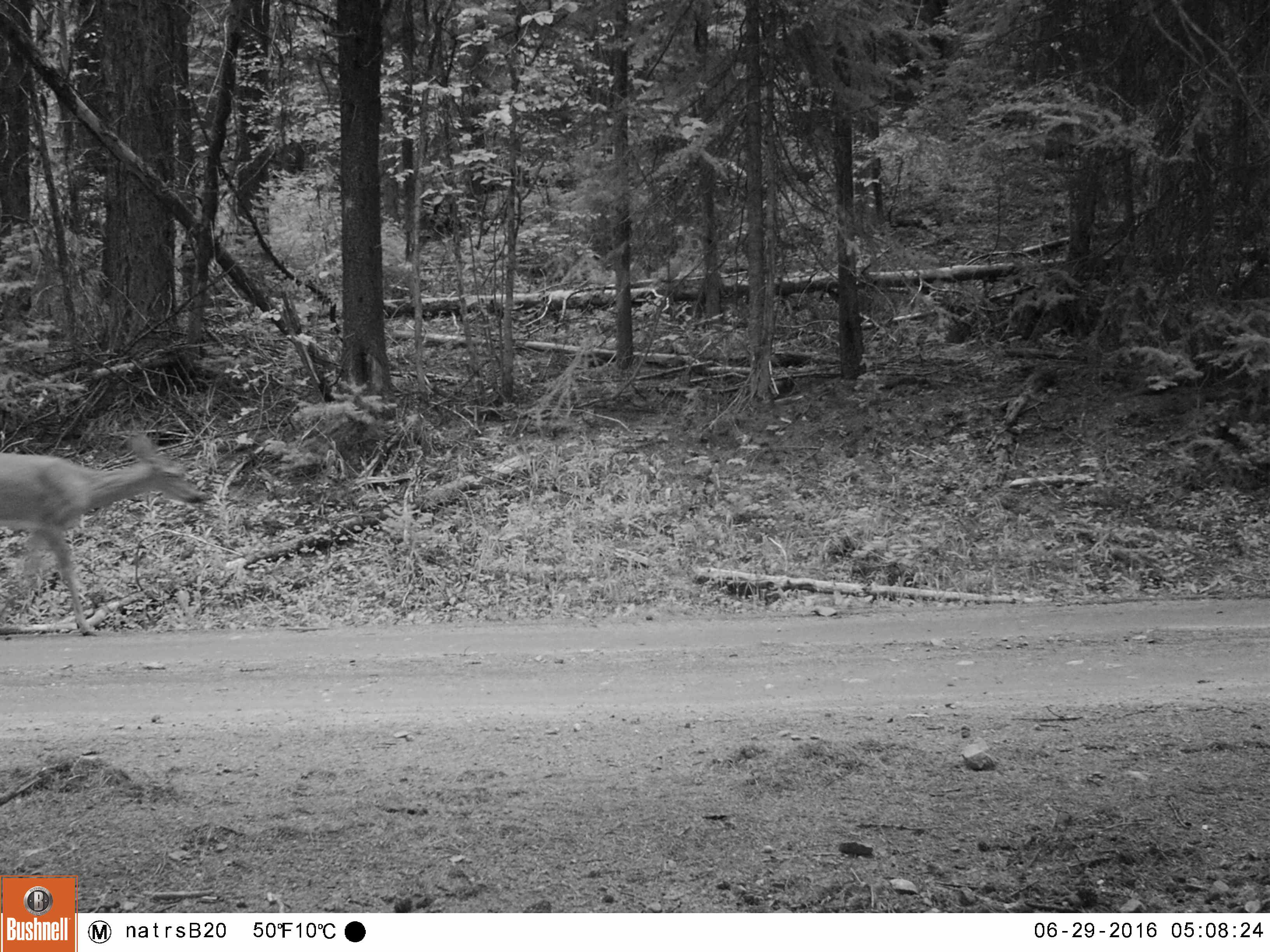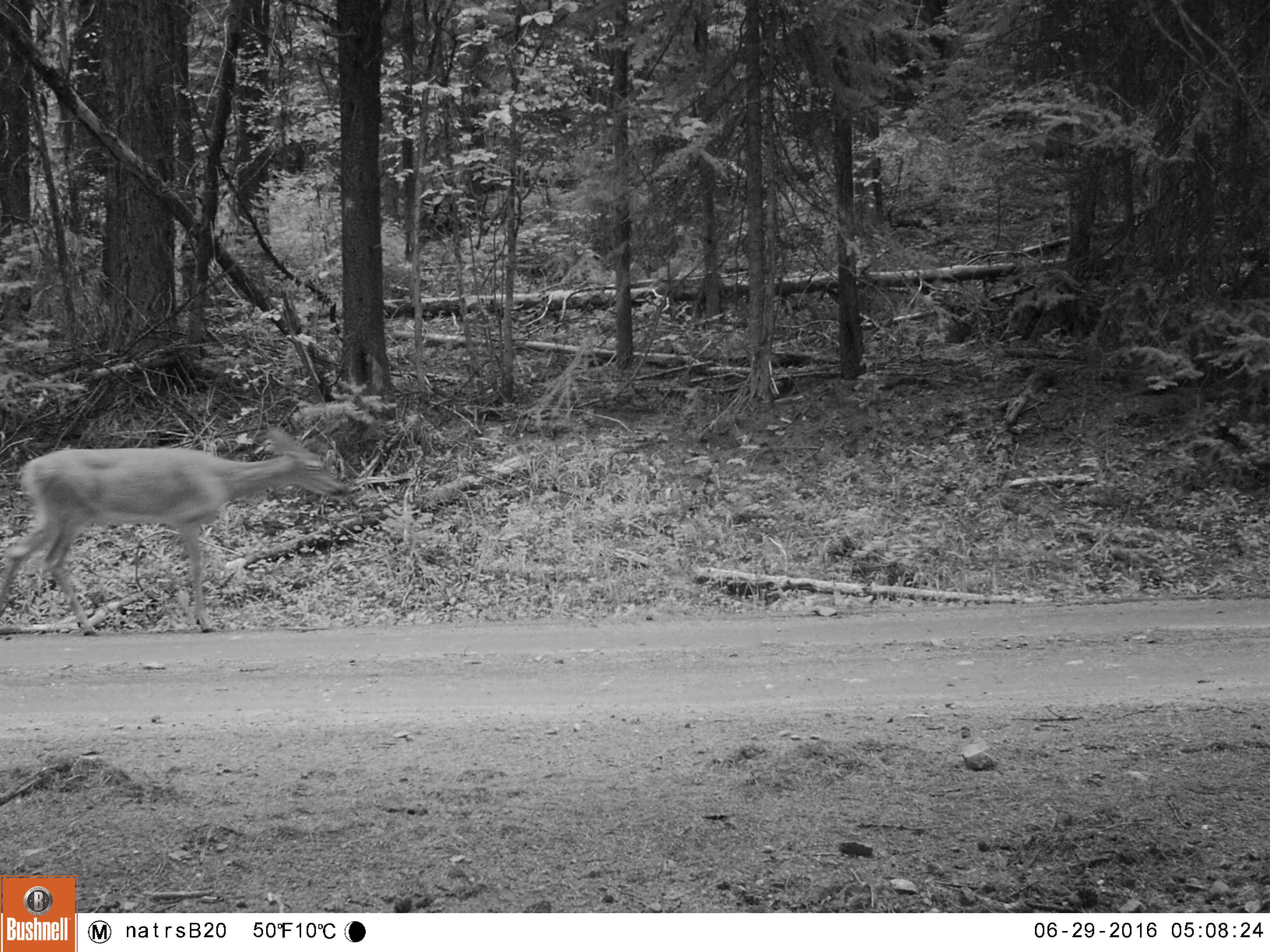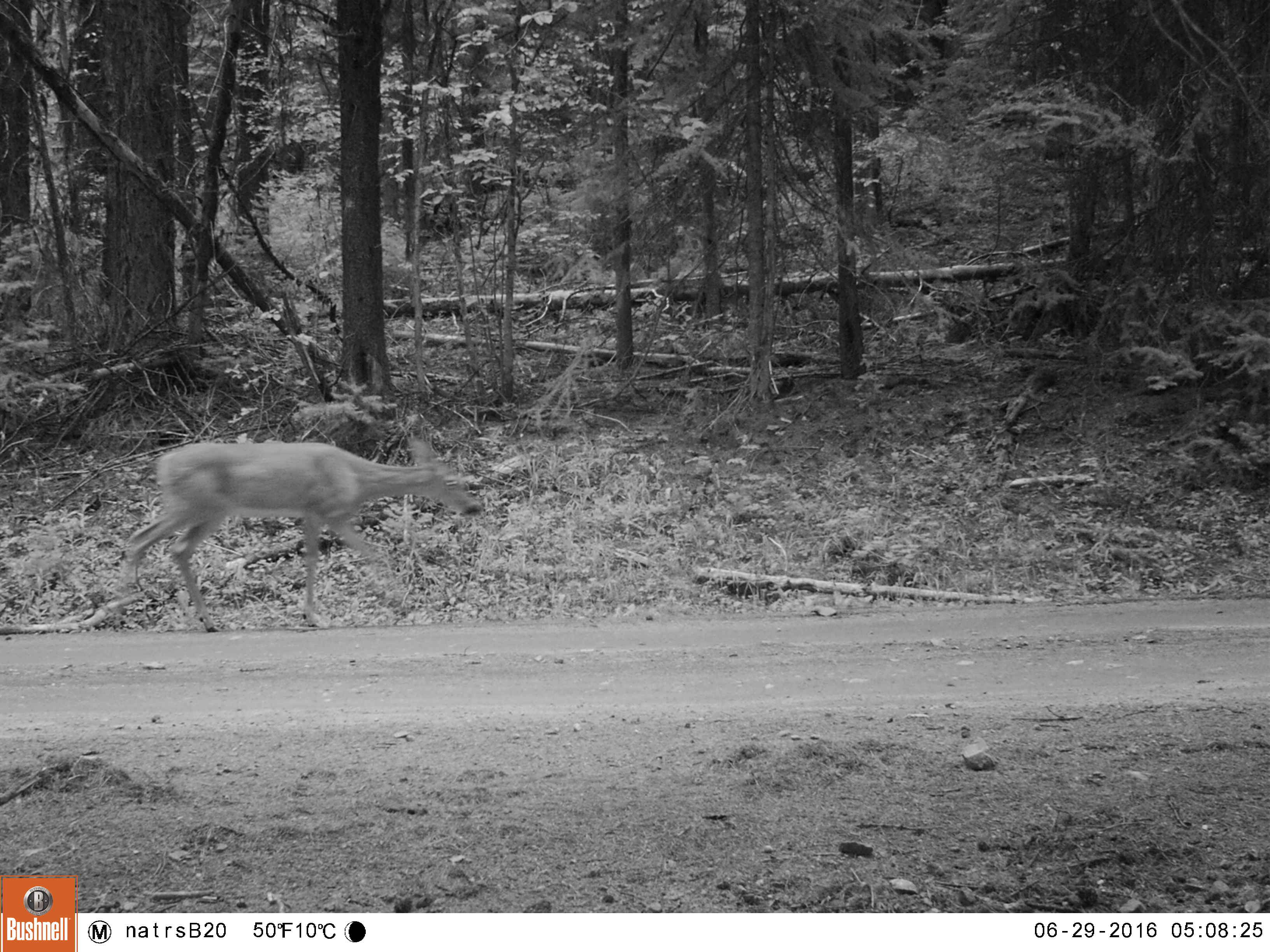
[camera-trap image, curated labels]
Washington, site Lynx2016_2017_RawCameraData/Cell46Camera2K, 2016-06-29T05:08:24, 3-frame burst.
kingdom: Animalia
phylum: Chordata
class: Mammalia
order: Artiodactyla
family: Cervidae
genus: Odocoileus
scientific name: Odocoileus virginianus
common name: white-tailed deer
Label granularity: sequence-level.